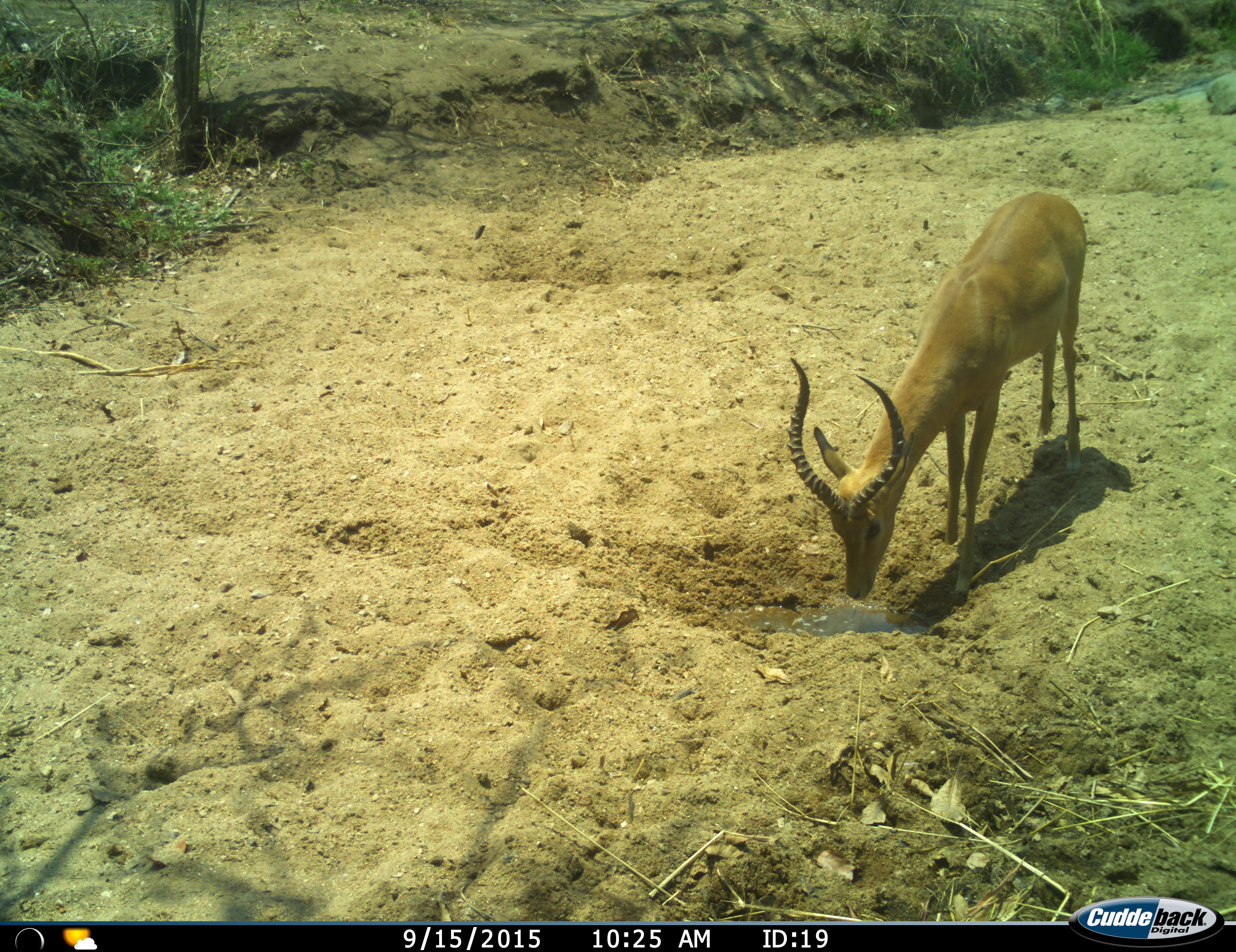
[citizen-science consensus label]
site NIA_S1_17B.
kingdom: Animalia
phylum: Chordata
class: Mammalia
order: Artiodactyla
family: Bovidae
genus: Aepyceros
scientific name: Aepyceros melampus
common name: impala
Impala (Aepyceros melampus), count 1. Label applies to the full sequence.